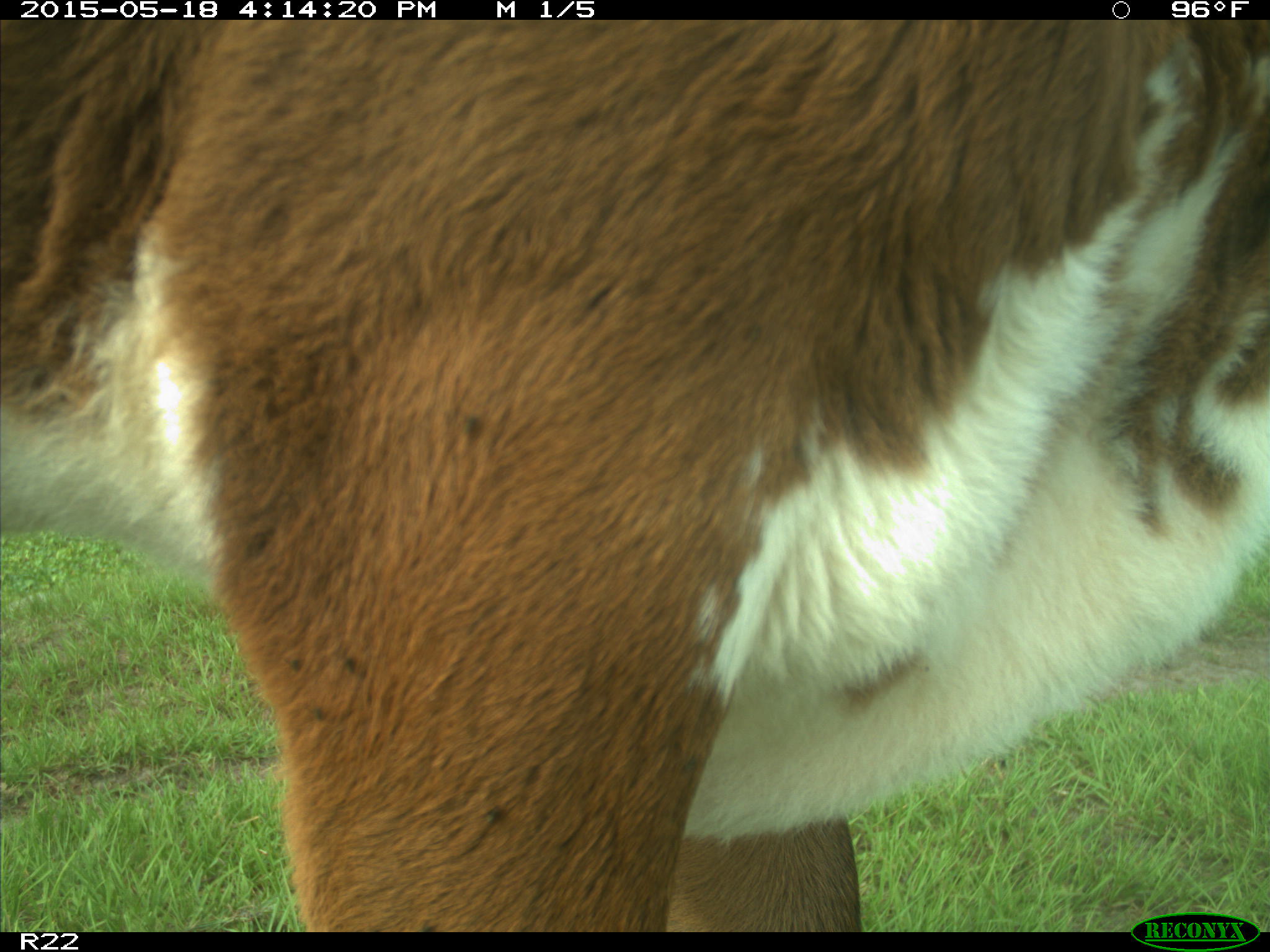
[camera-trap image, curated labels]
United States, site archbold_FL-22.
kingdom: Animalia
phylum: Chordata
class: Mammalia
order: Artiodactyla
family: Bovidae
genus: Bos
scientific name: Bos taurus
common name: domestic cow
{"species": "Bos taurus (domestic cow)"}